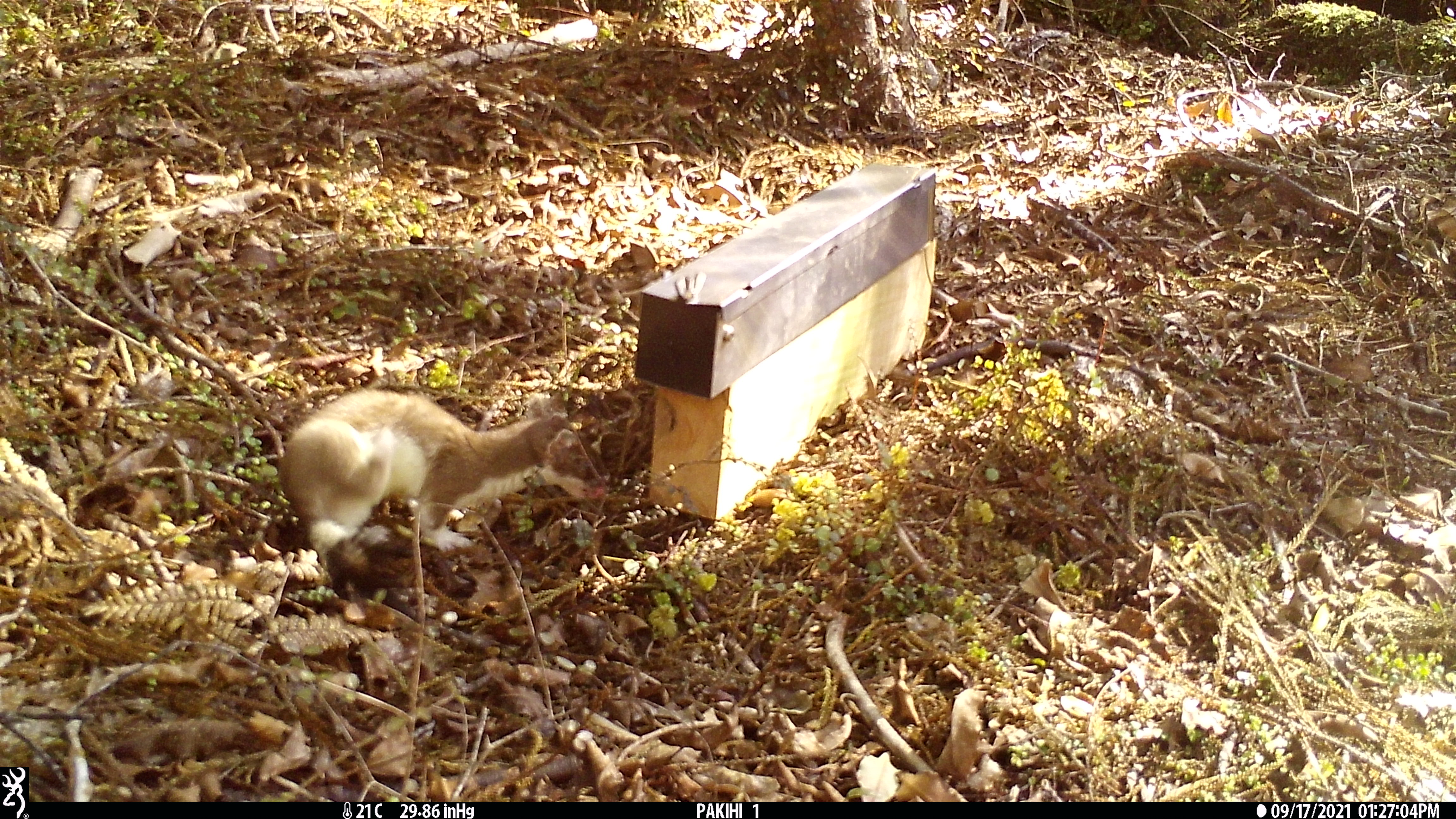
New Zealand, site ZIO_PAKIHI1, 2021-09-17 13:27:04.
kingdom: Animalia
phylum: Chordata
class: Mammalia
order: Carnivora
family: Mustelidae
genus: Mustela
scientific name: Mustela erminea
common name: stoat